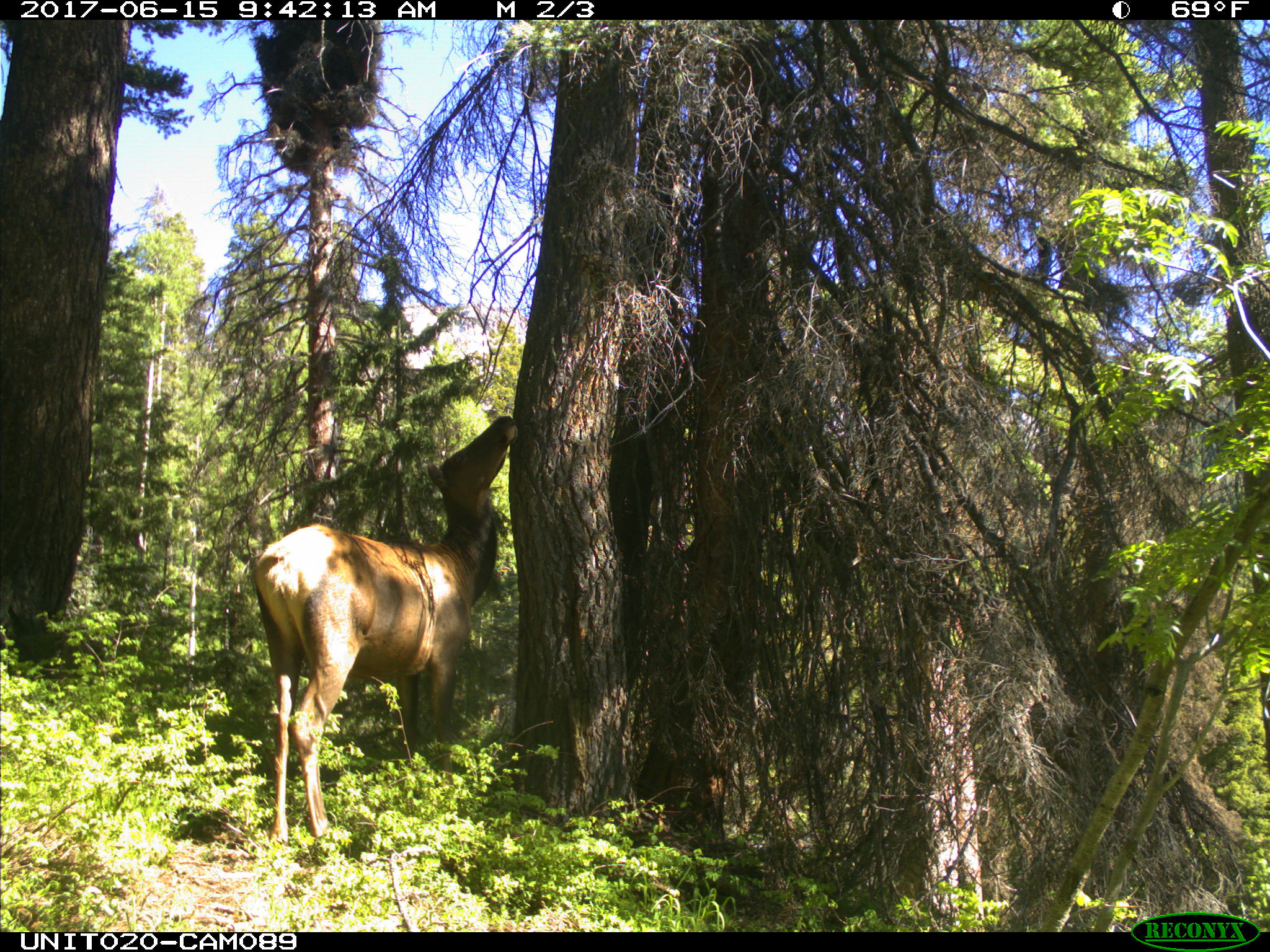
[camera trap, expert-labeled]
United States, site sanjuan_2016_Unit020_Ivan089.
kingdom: Animalia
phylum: Chordata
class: Mammalia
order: Artiodactyla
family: Cervidae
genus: Cervus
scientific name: Cervus elaphus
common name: red deer